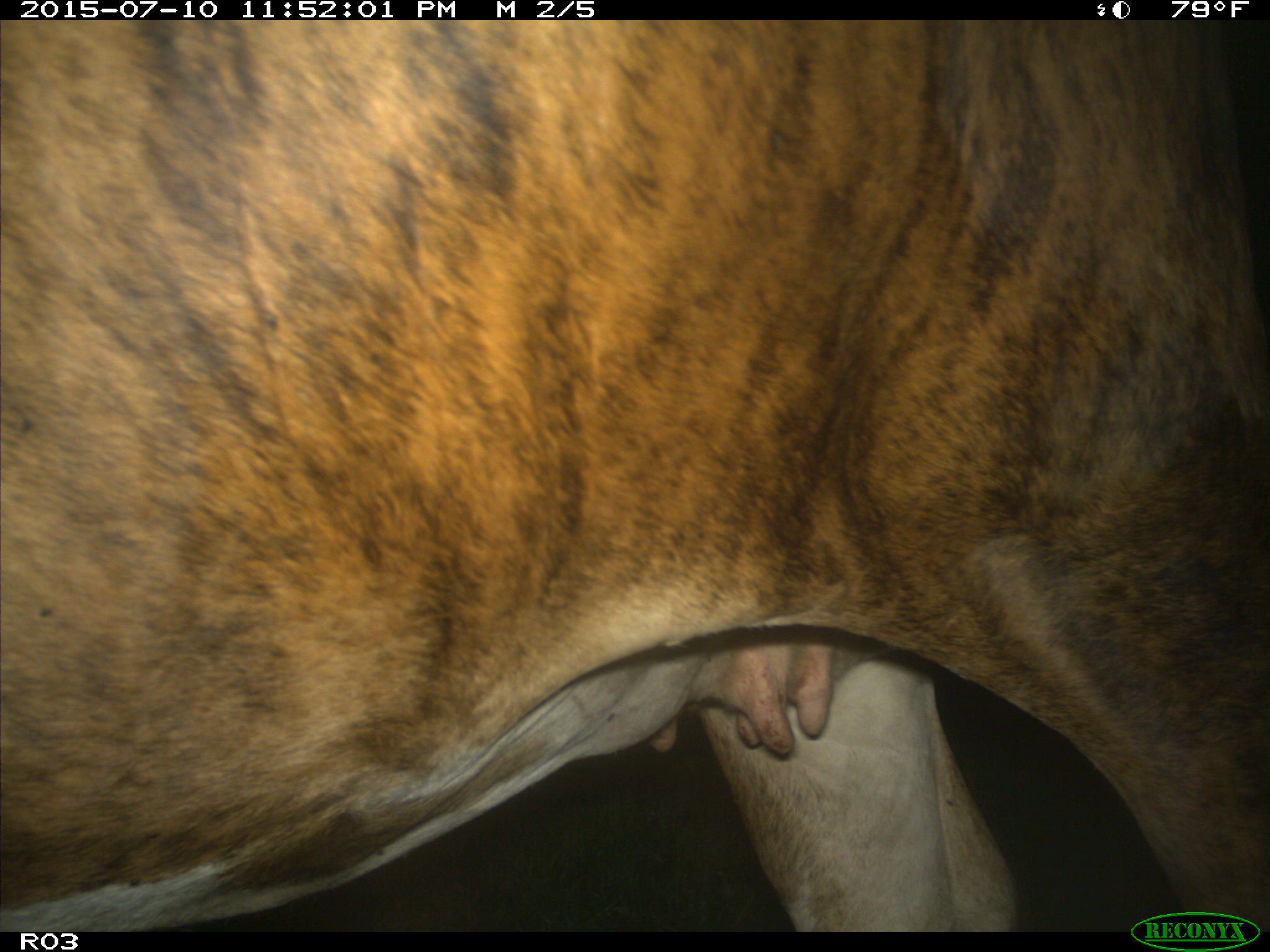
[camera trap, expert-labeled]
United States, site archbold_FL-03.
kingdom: Animalia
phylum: Chordata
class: Mammalia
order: Artiodactyla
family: Bovidae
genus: Bos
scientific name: Bos taurus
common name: domestic cow